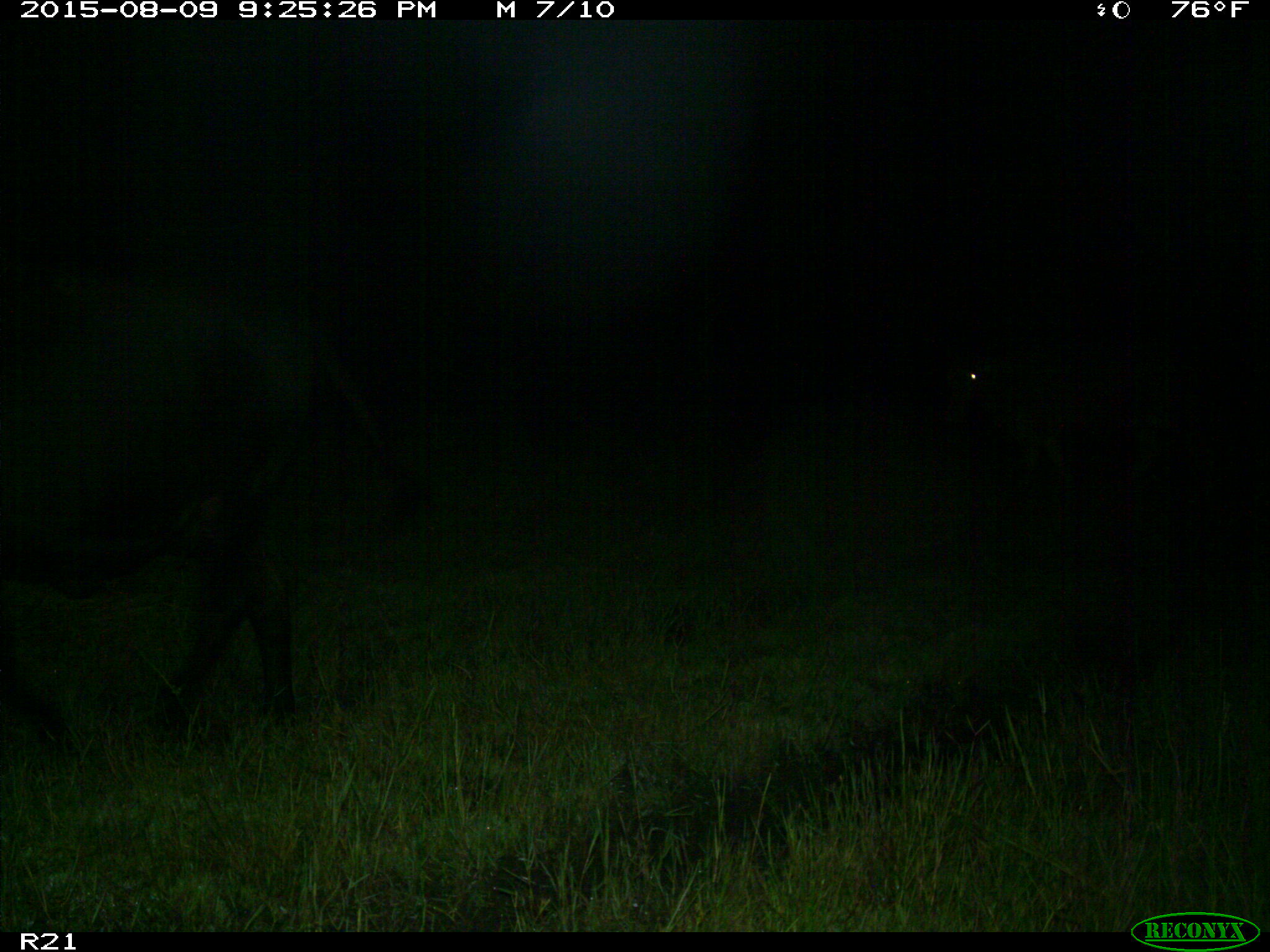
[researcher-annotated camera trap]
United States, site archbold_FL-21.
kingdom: Animalia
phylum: Chordata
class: Mammalia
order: Artiodactyla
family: Bovidae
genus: Bos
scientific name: Bos taurus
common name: domestic cow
Bos taurus (domestic cow).